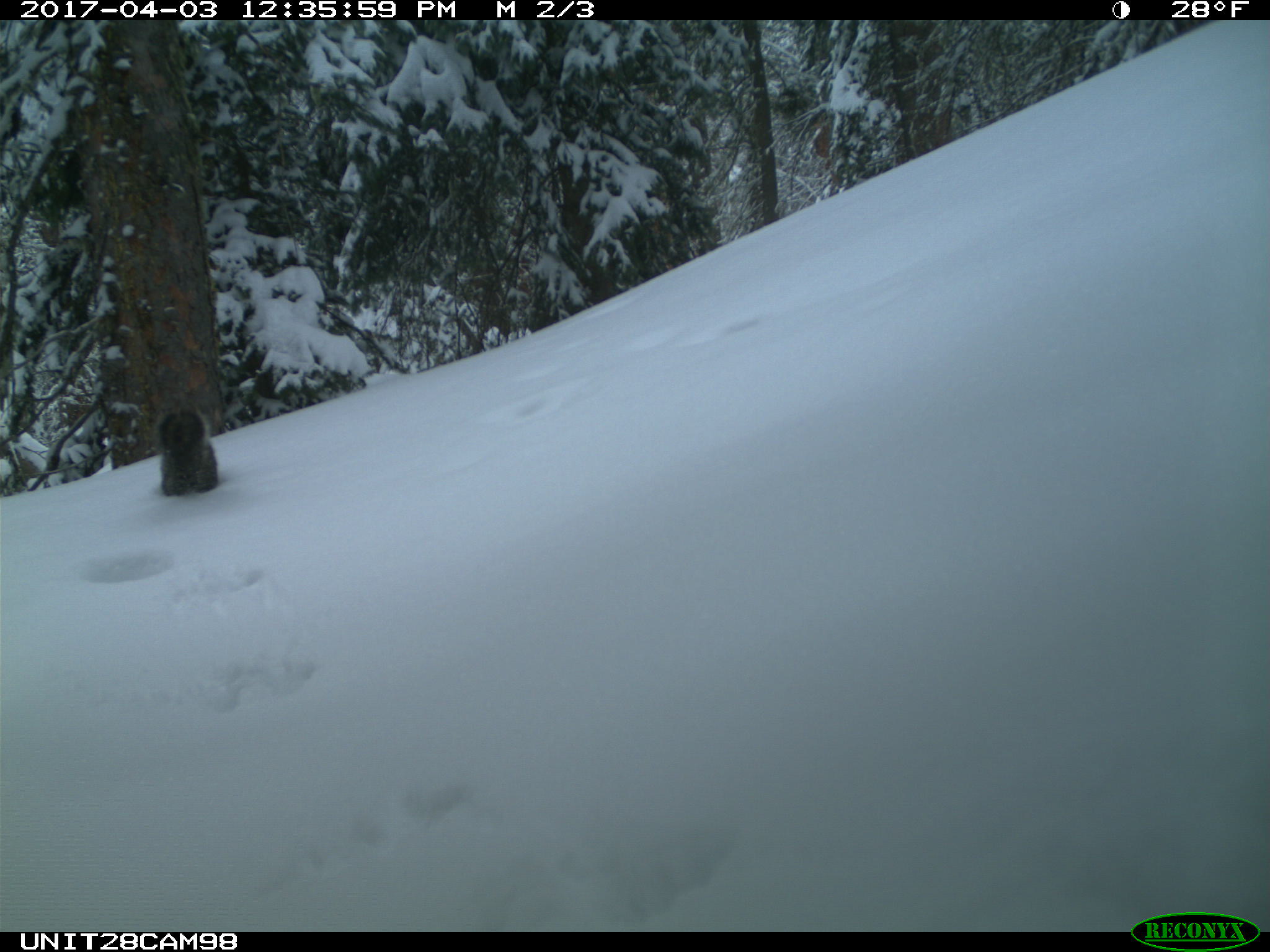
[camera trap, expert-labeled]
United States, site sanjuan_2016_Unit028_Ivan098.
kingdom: Animalia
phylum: Chordata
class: Mammalia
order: Rodentia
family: Sciuridae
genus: Tamiasciurus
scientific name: Tamiasciurus hudsonicus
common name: american red squirrel